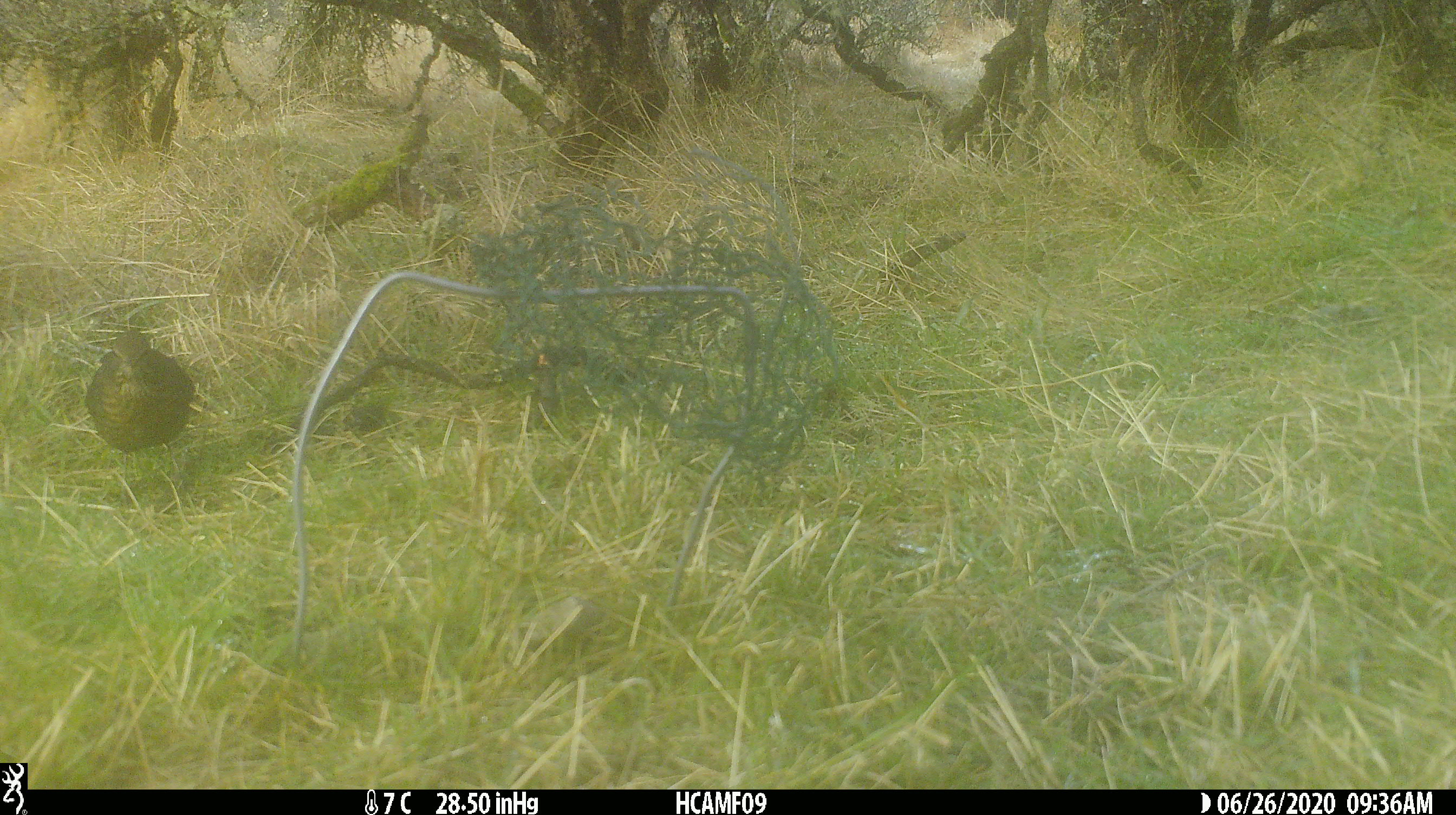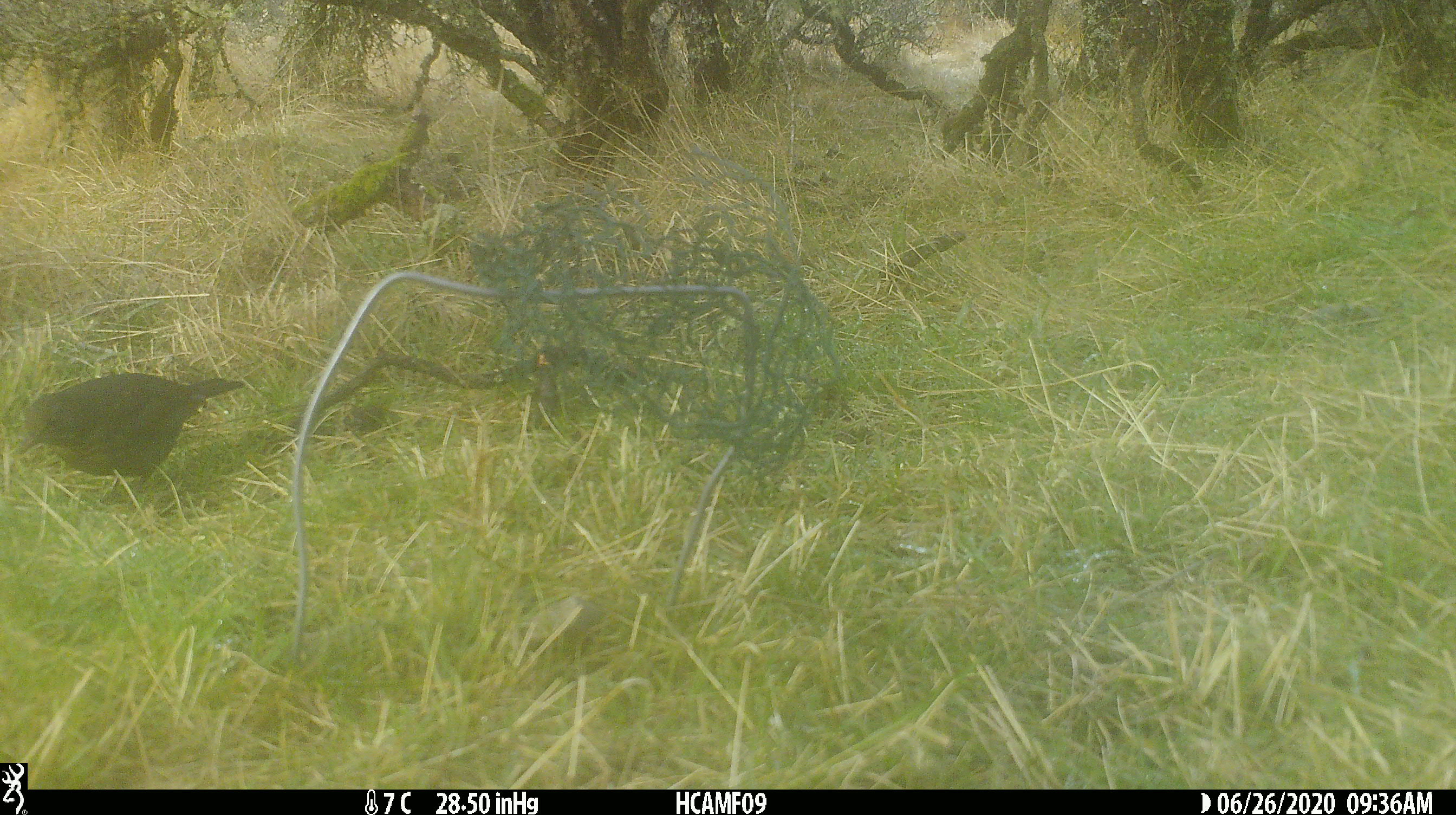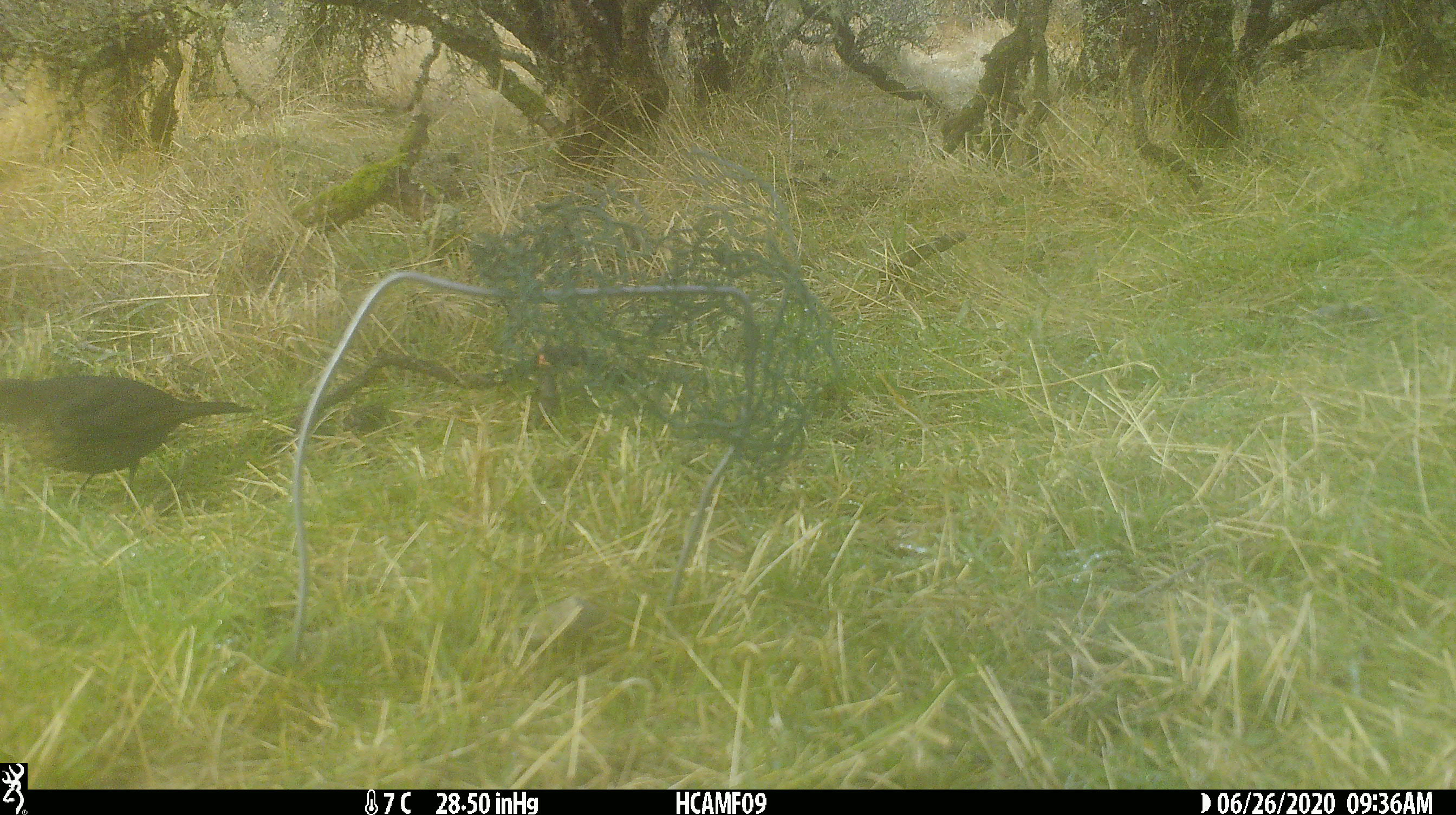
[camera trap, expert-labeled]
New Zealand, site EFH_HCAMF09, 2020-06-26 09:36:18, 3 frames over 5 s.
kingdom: Animalia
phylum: Chordata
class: Aves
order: Passeriformes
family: Turdidae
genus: Turdus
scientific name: Turdus philomelos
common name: song thrush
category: thrush